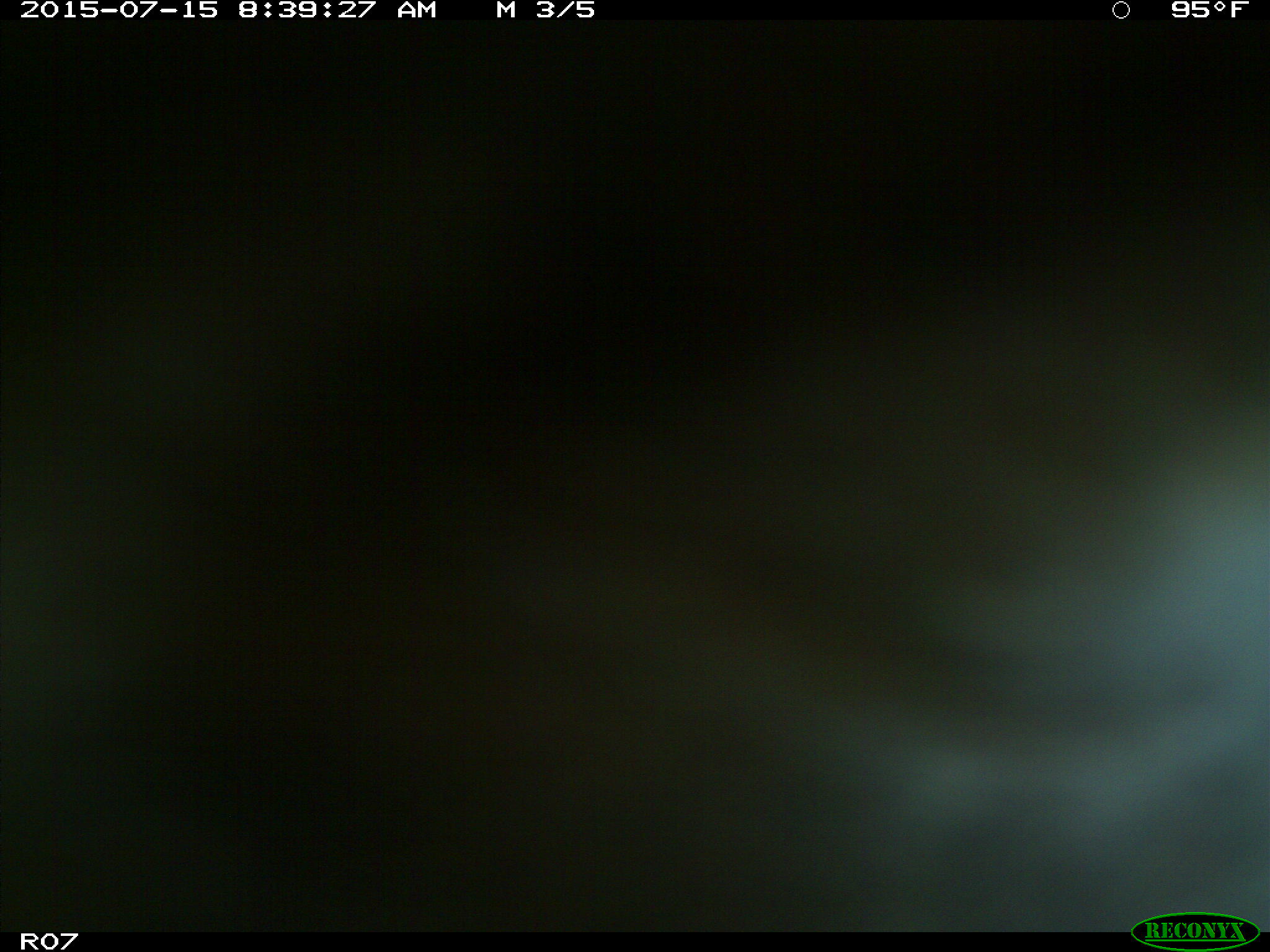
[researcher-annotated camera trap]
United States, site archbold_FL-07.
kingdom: Animalia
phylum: Chordata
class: Mammalia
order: Artiodactyla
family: Bovidae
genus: Bos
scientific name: Bos taurus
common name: domestic cow